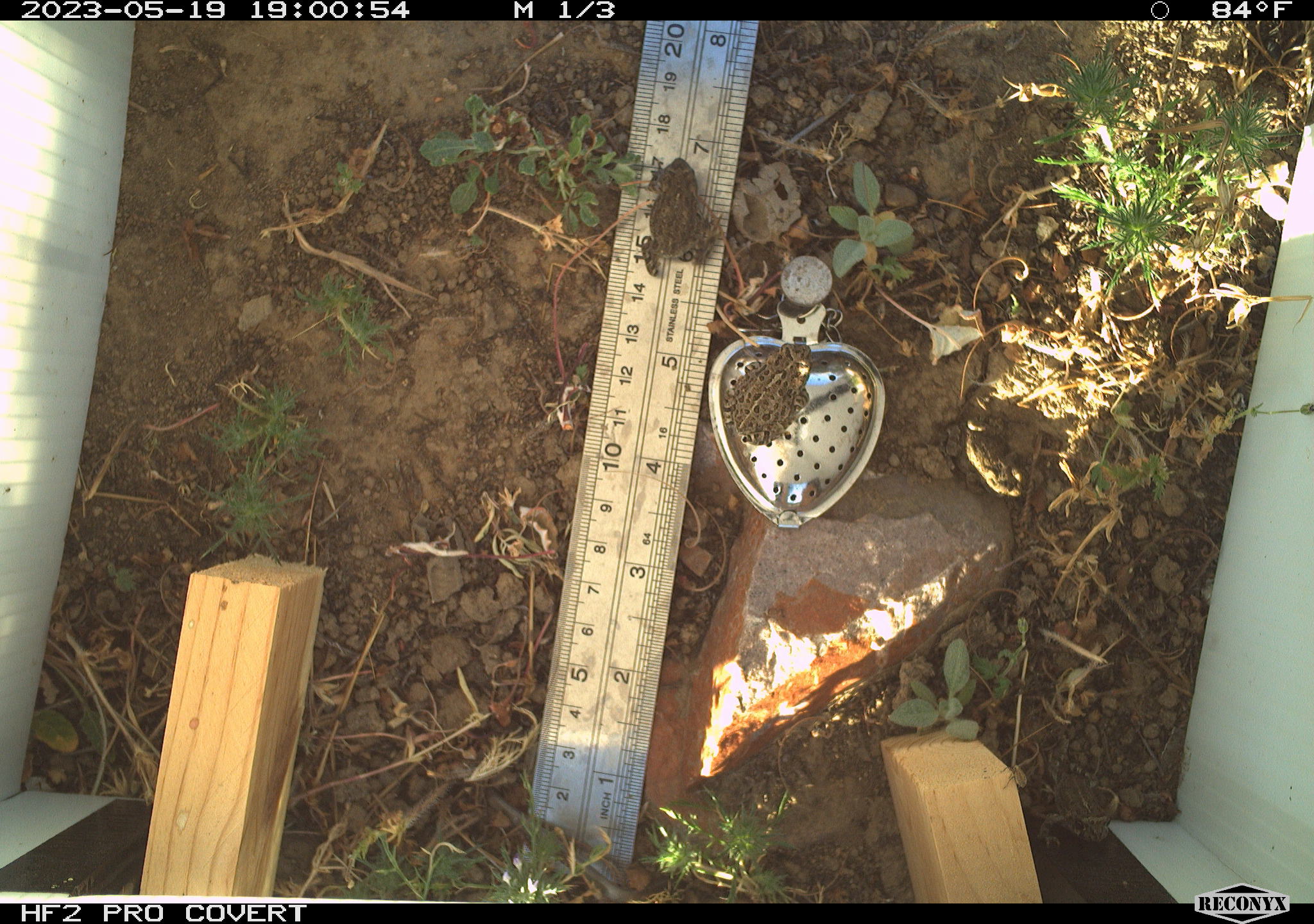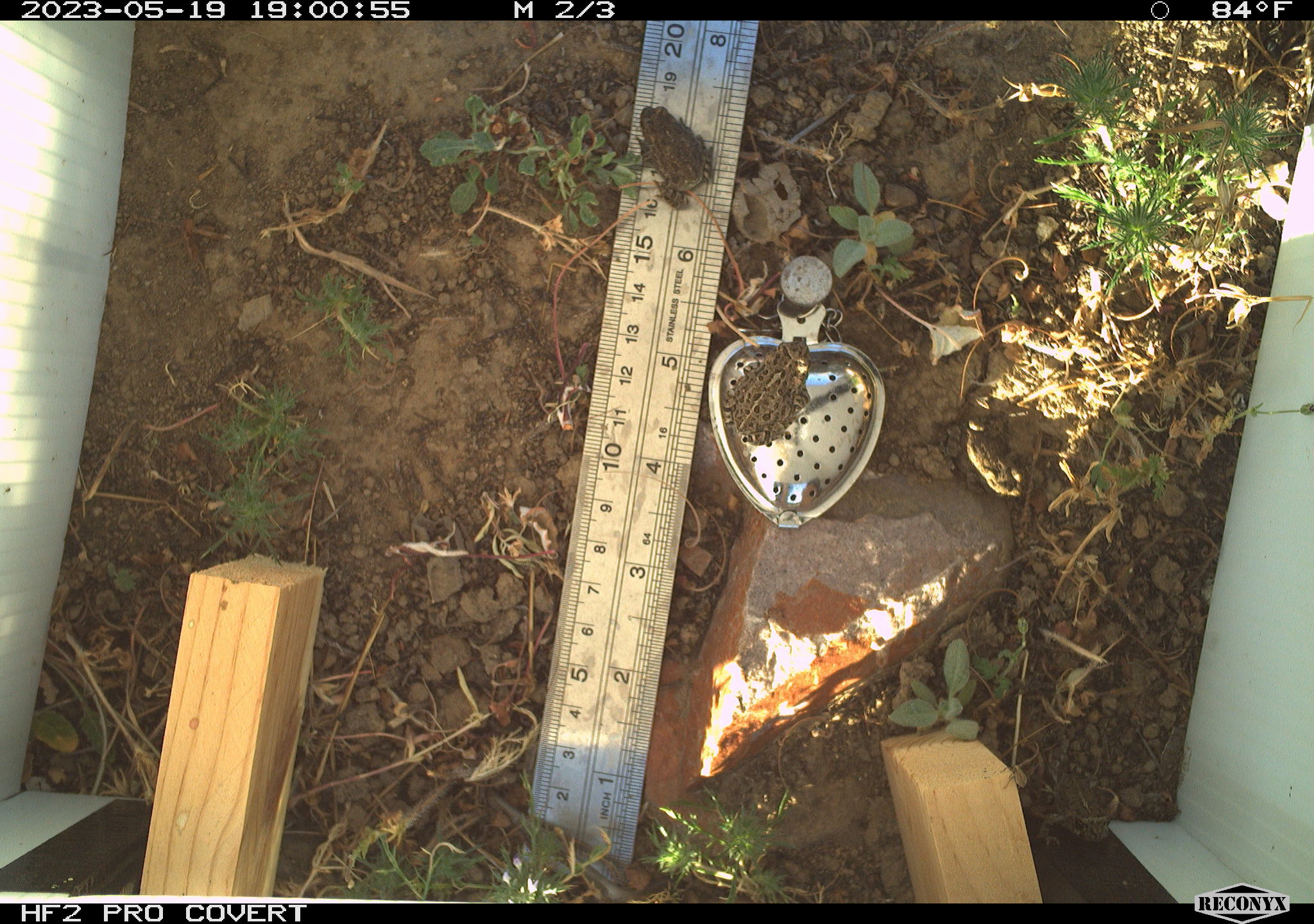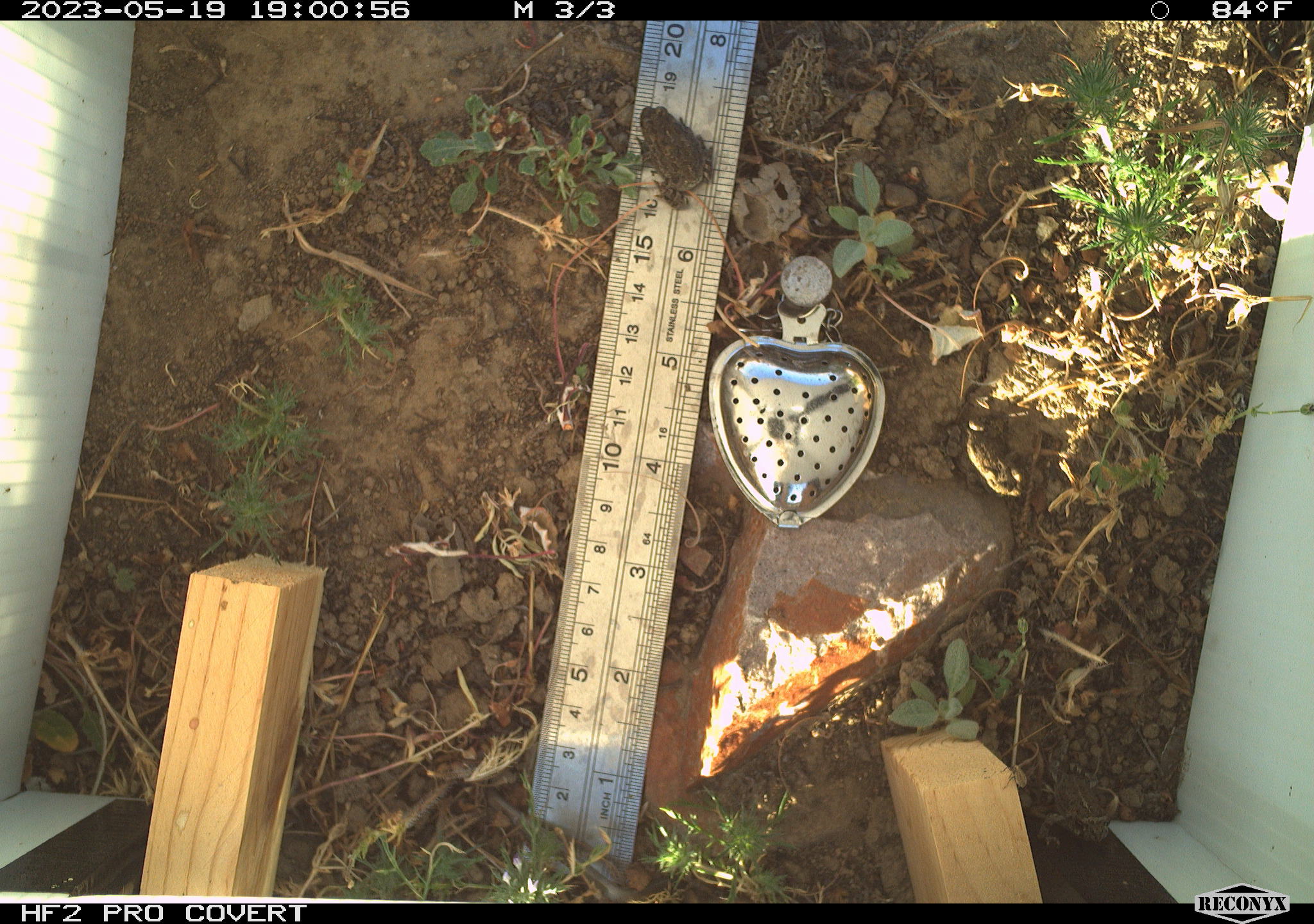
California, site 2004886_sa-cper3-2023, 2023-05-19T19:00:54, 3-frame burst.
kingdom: Animalia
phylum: Chordata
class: Amphibia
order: Anura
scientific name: Anura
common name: frogs